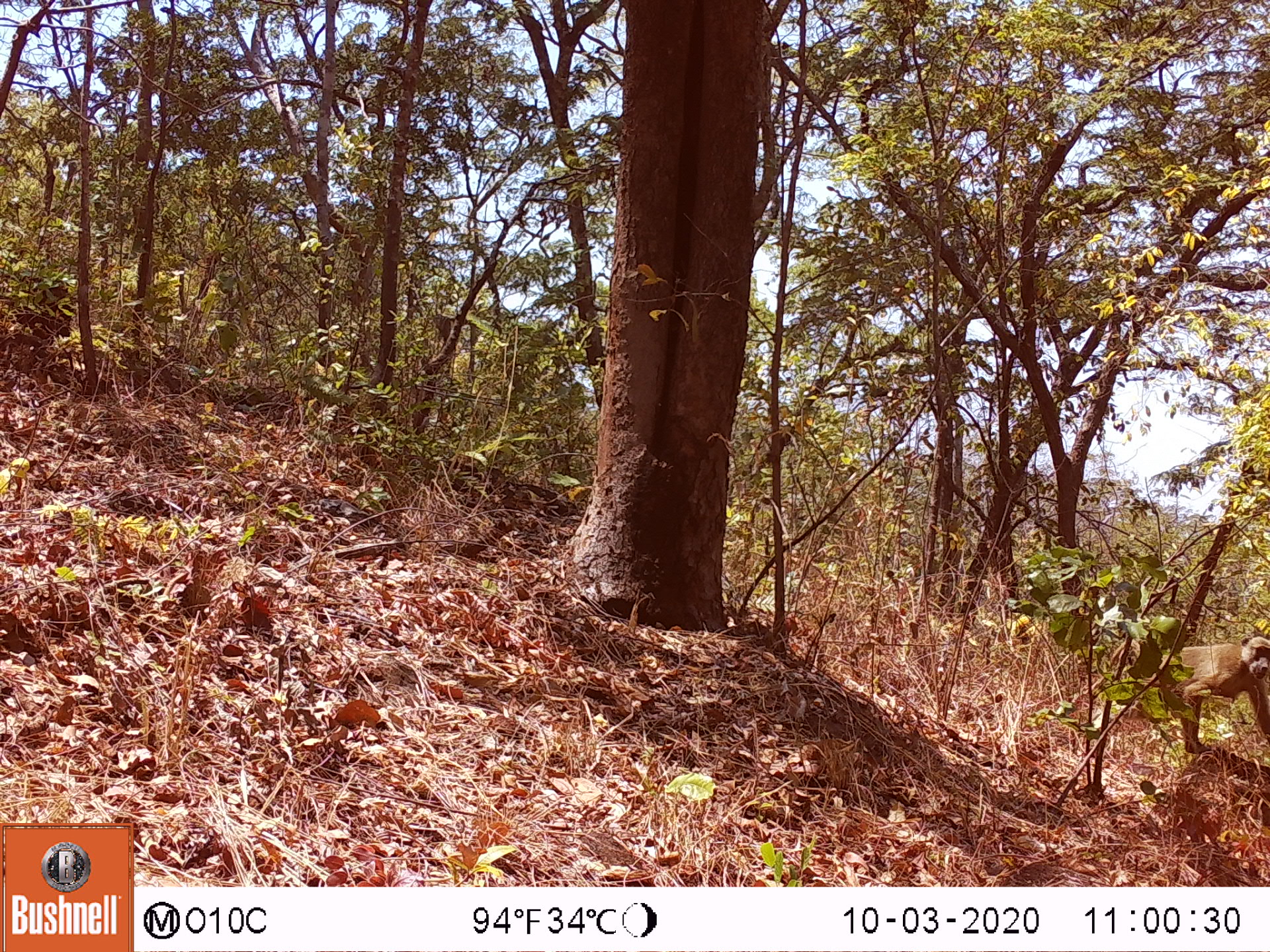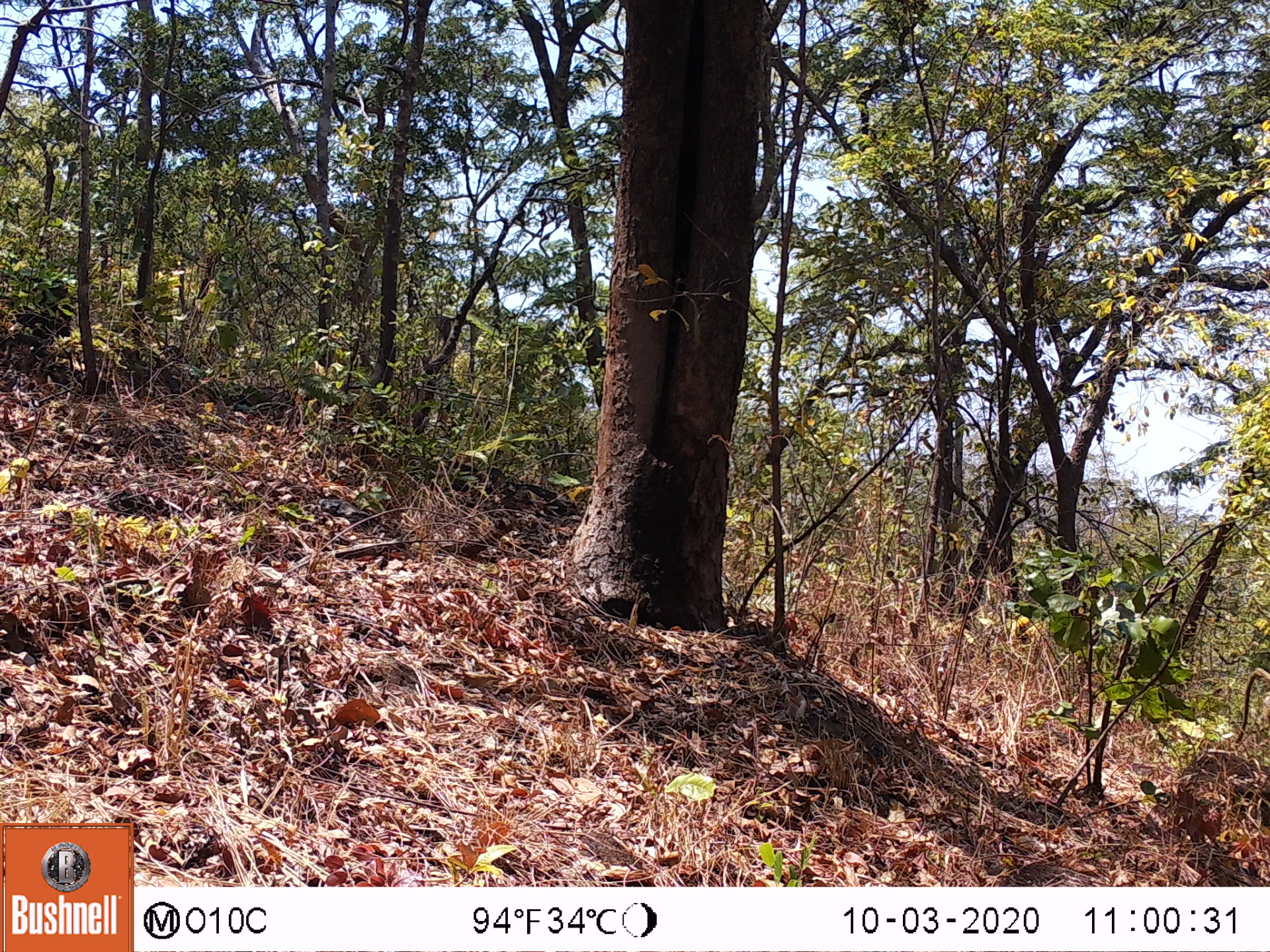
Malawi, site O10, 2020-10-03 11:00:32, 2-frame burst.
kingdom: Animalia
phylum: Chordata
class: Mammalia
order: Primates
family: Cercopithecidae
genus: Papio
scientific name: Papio cynocephalus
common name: yellow baboon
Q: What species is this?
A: Yellow baboon (Papio cynocephalus).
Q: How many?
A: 1.